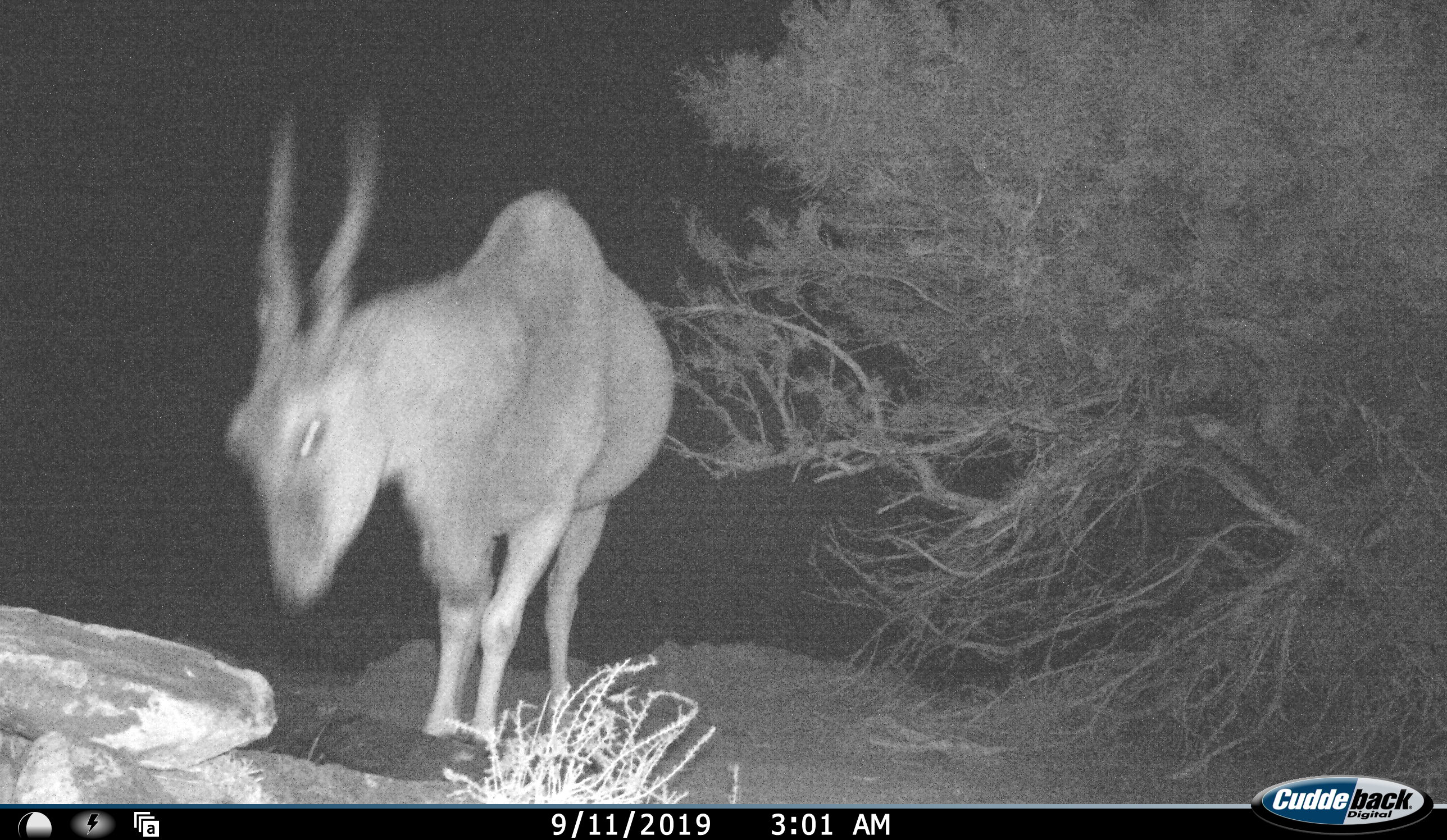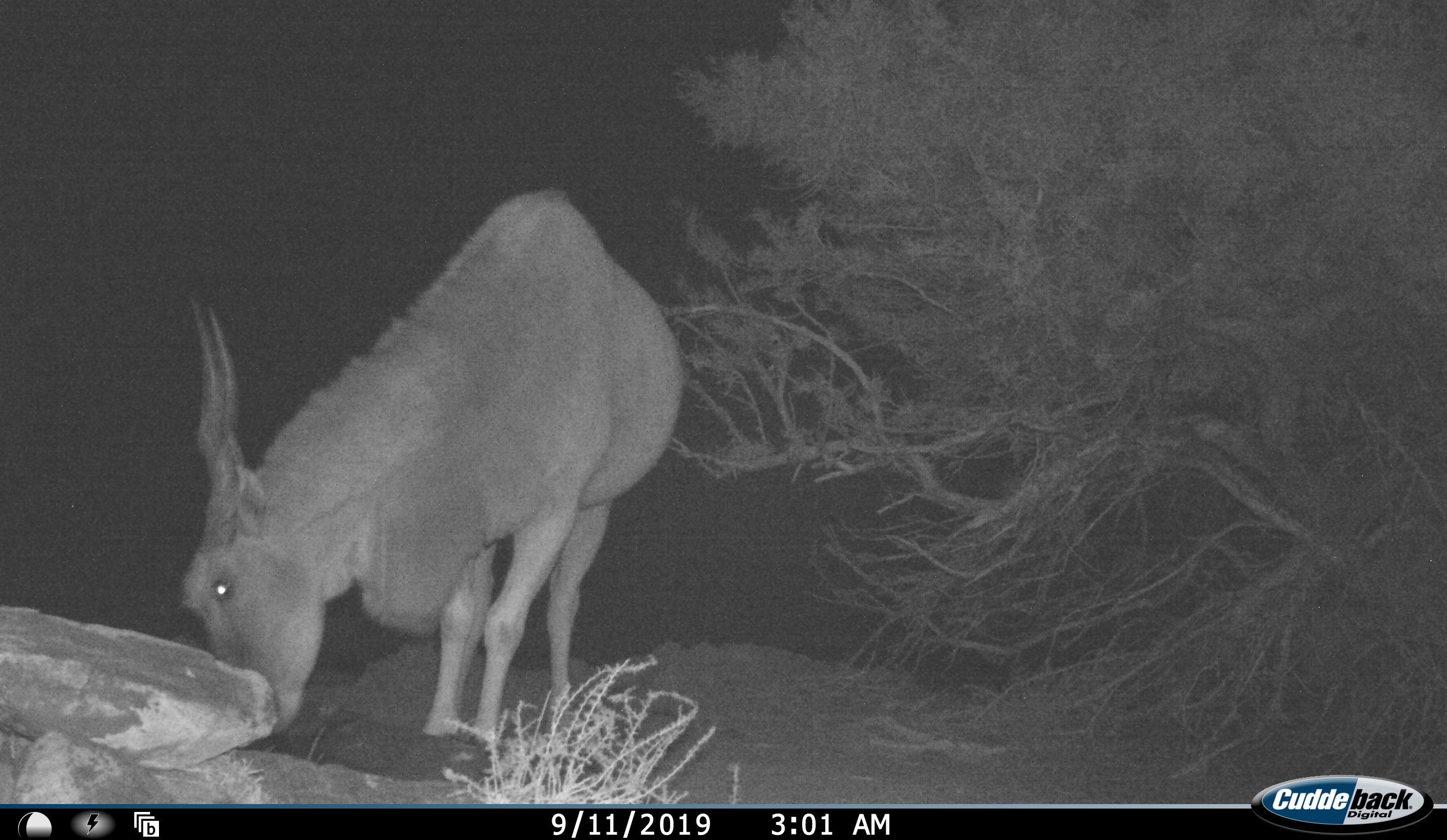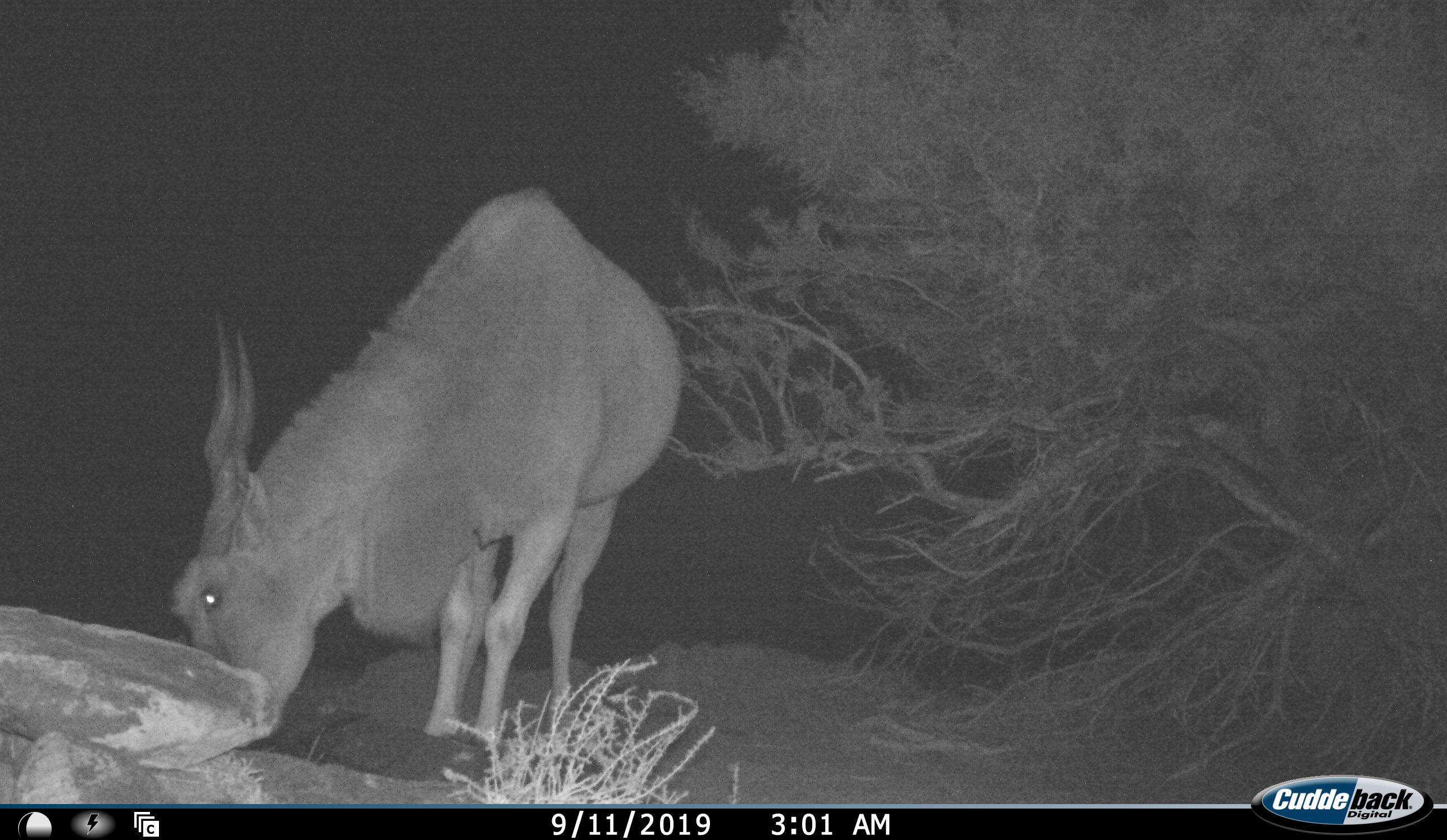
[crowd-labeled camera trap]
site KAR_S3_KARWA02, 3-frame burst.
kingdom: Animalia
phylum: Chordata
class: Mammalia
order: Artiodactyla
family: Bovidae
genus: Tragelaphus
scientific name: Tragelaphus oryx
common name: eland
Eland (Tragelaphus oryx), count 1. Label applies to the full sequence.